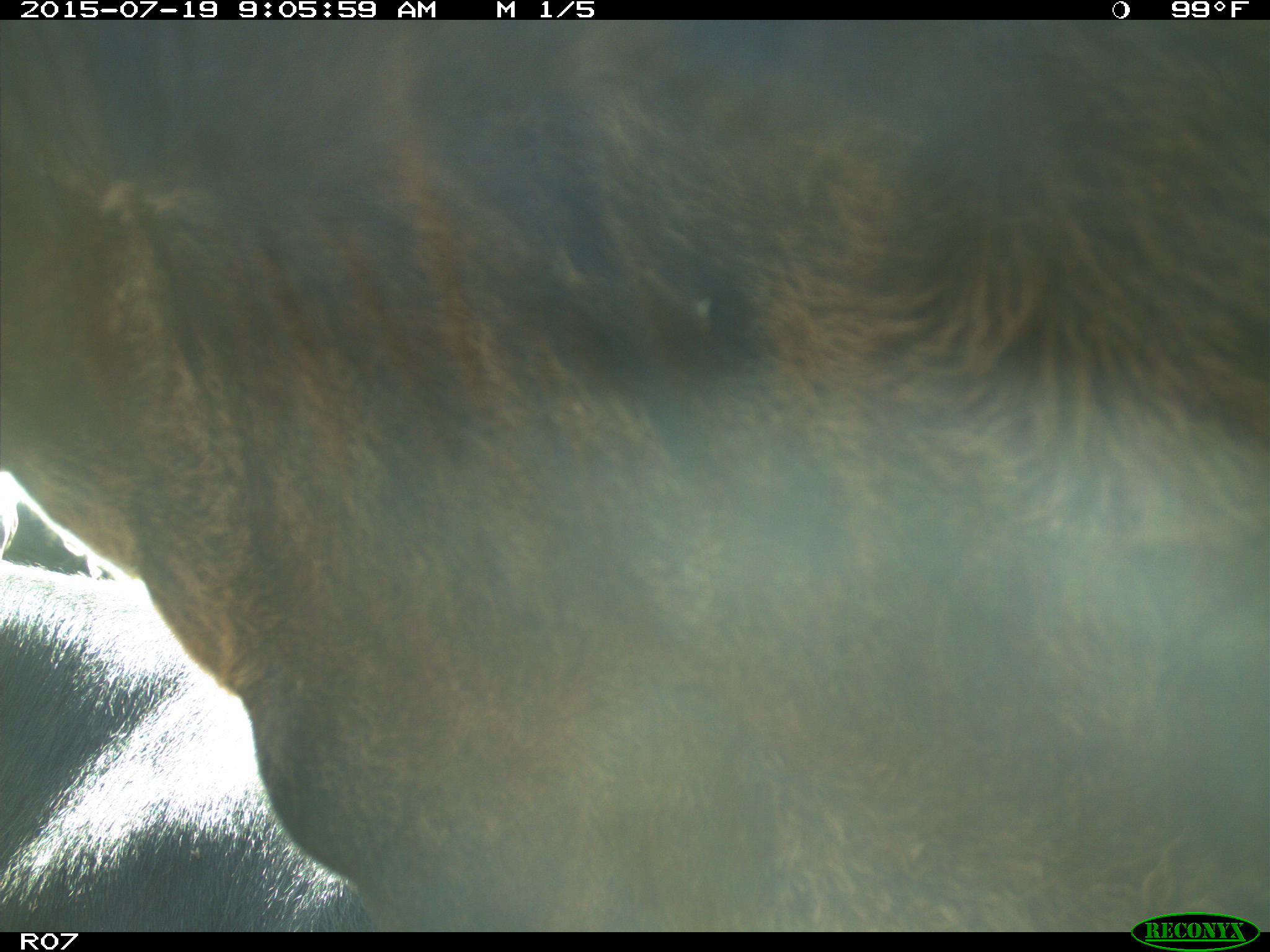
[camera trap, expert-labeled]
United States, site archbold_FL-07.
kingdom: Animalia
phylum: Chordata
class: Mammalia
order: Artiodactyla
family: Bovidae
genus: Bos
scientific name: Bos taurus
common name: domestic cow